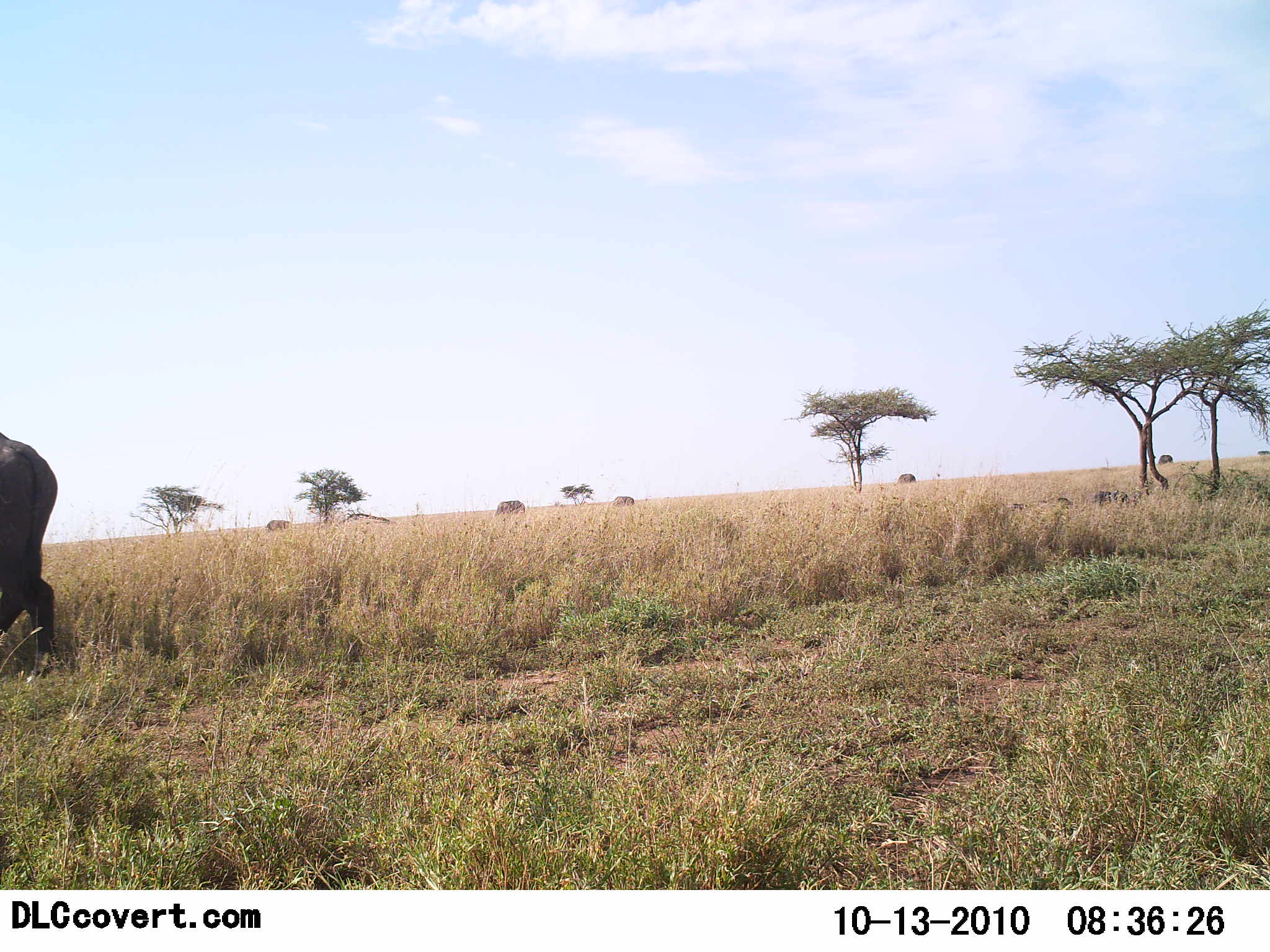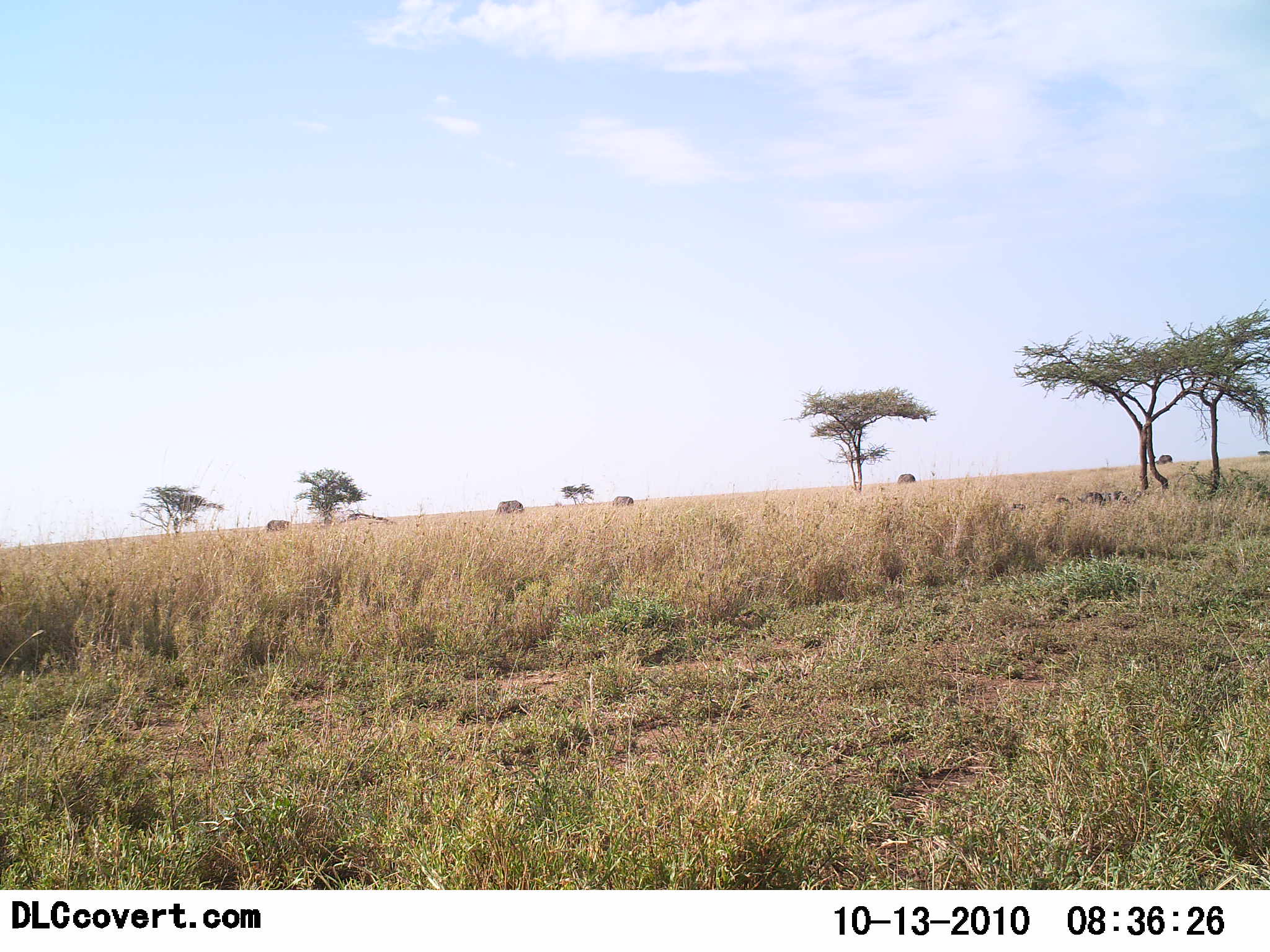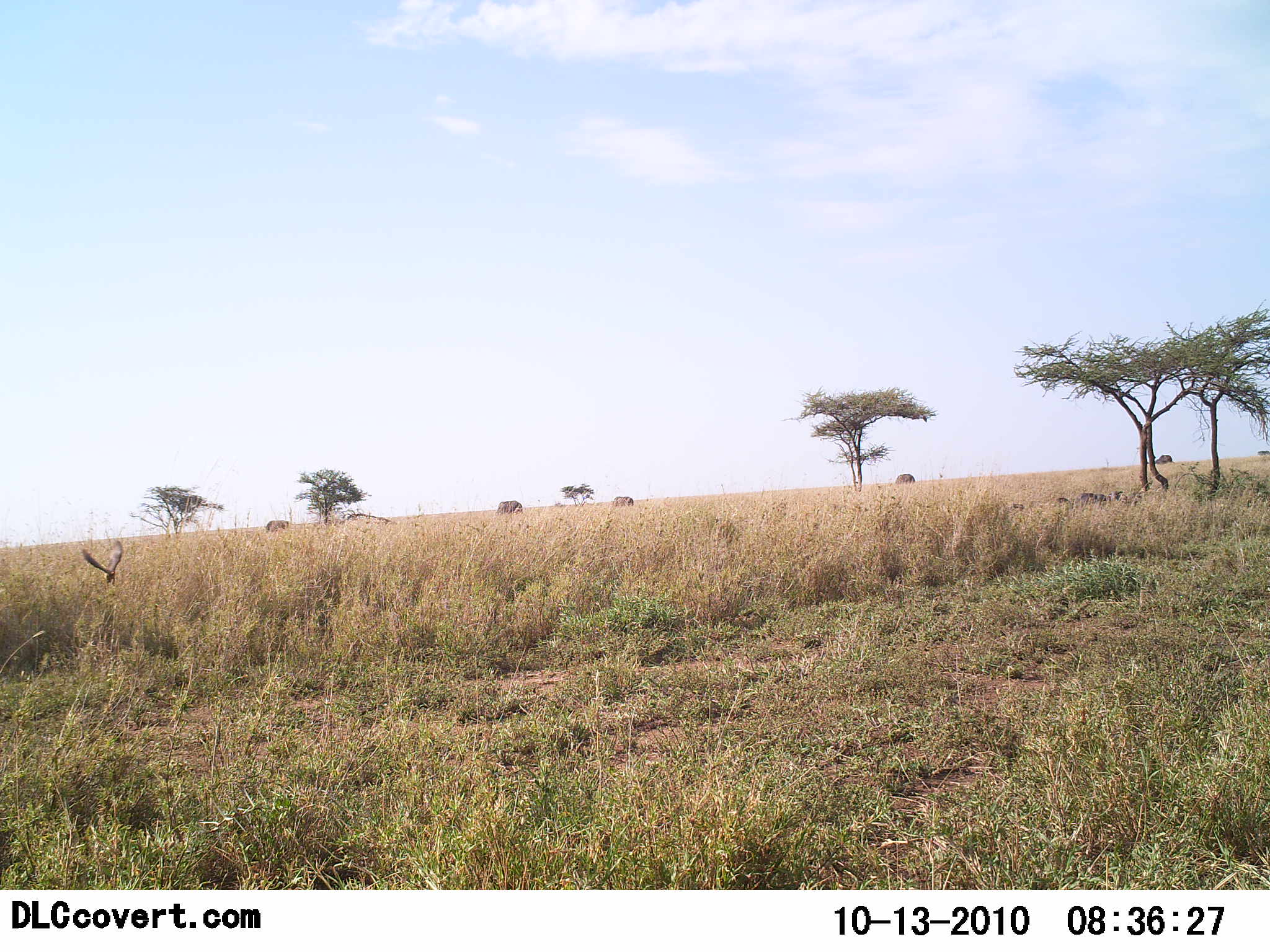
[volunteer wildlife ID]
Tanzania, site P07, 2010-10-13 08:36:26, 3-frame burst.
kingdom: Animalia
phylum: Chordata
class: Aves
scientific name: Aves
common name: bird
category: otherbird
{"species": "otherbird (bird) (Aves)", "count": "1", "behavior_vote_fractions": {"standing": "0%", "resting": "0%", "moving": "100%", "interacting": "0%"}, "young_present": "0%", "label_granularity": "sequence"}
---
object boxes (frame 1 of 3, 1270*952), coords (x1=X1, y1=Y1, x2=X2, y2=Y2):
animal: (x1=0, y1=430, x2=59, y2=682)